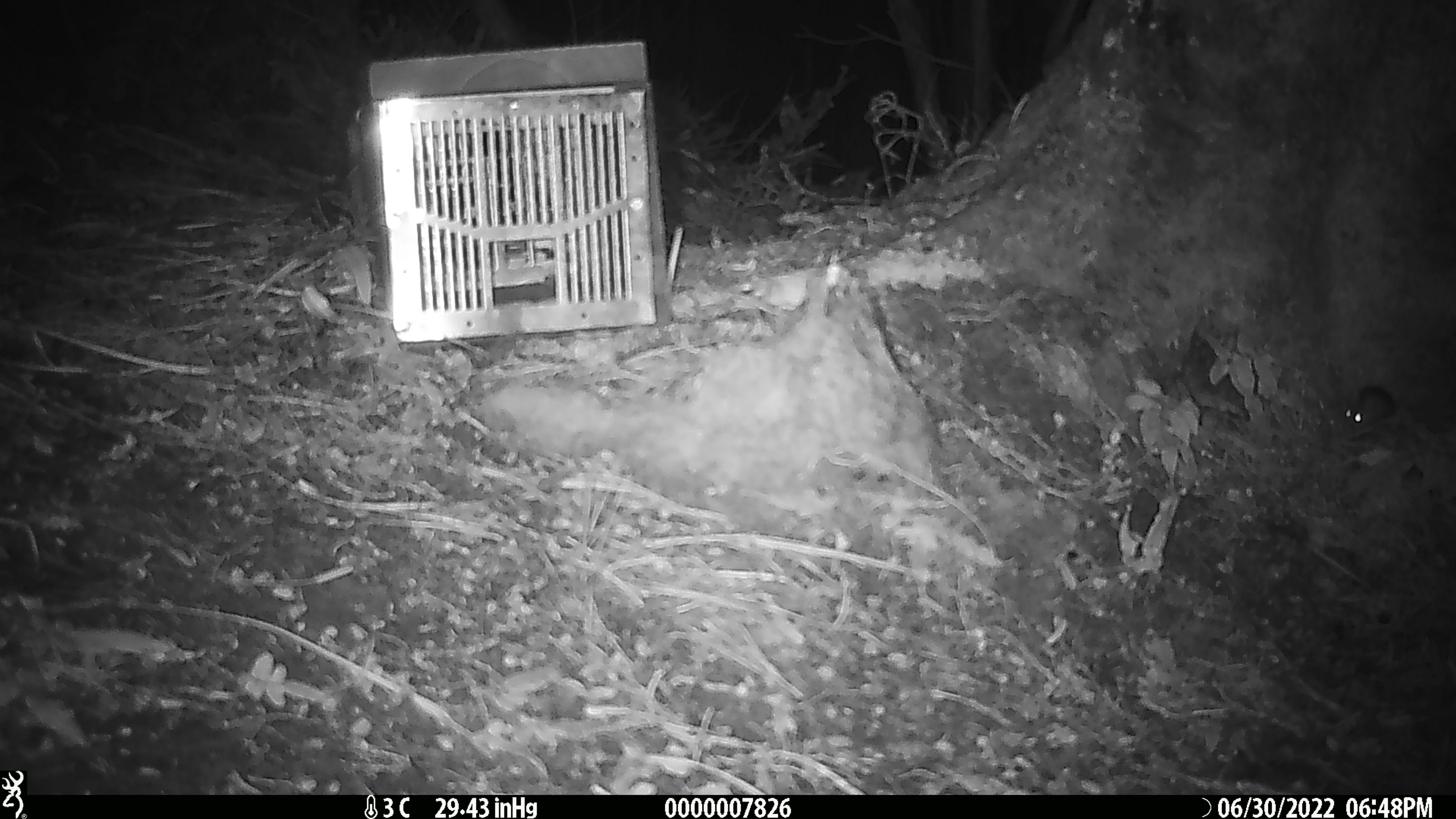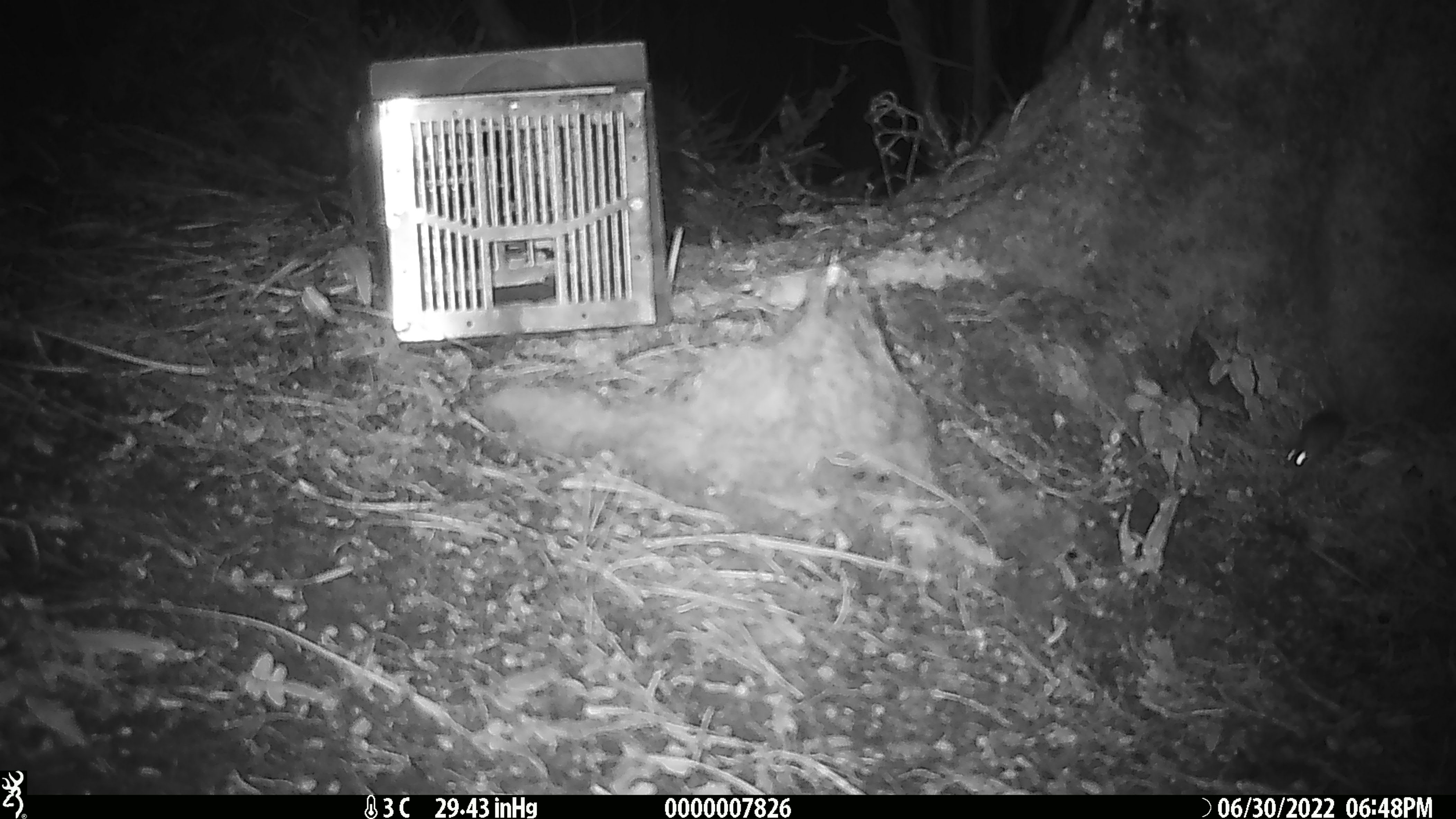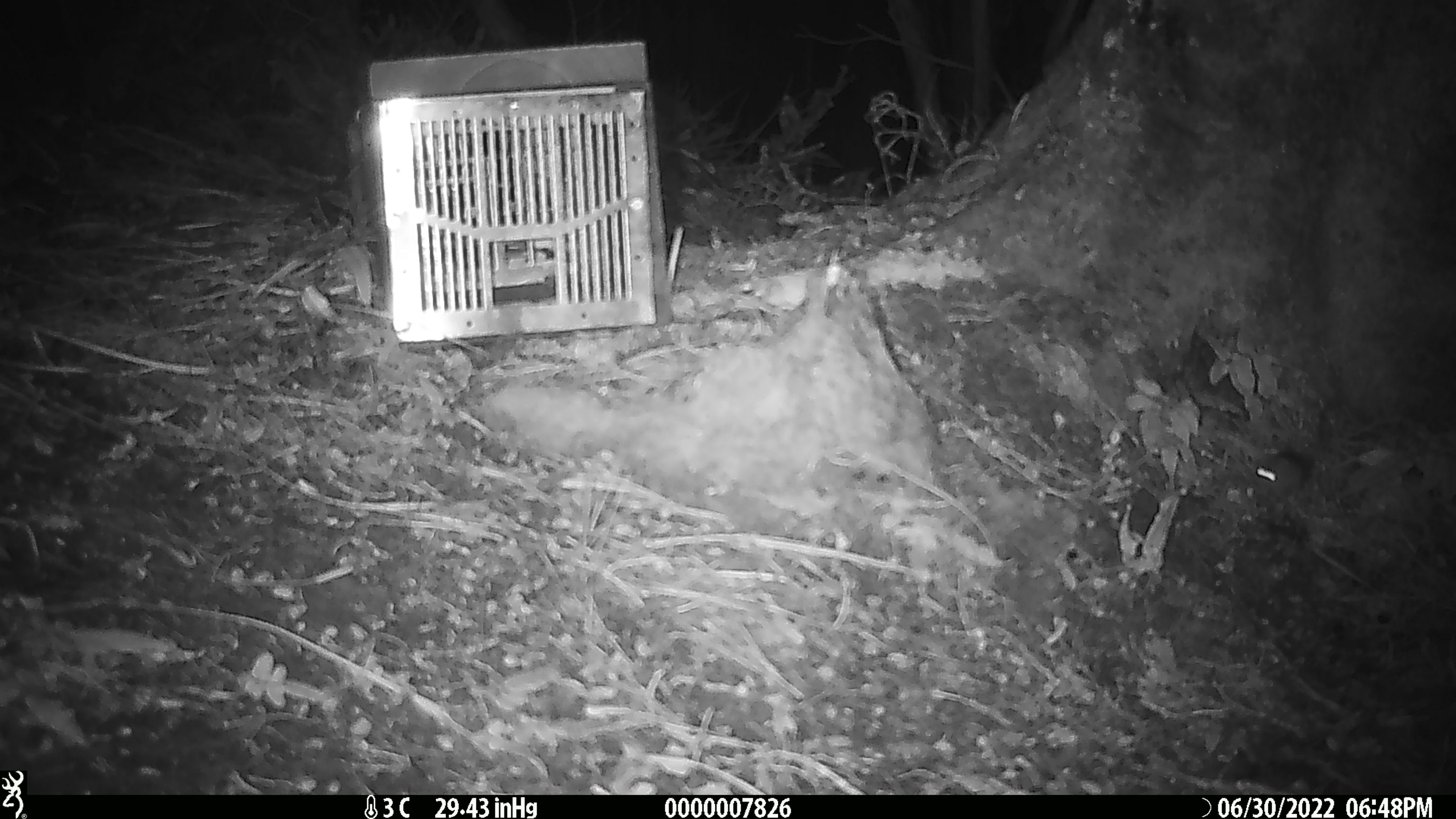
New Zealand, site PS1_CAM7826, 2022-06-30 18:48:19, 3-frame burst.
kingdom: Animalia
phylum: Chordata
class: Mammalia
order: Rodentia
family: Muridae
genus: Mus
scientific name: Mus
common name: mouse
Mouse (Mus).